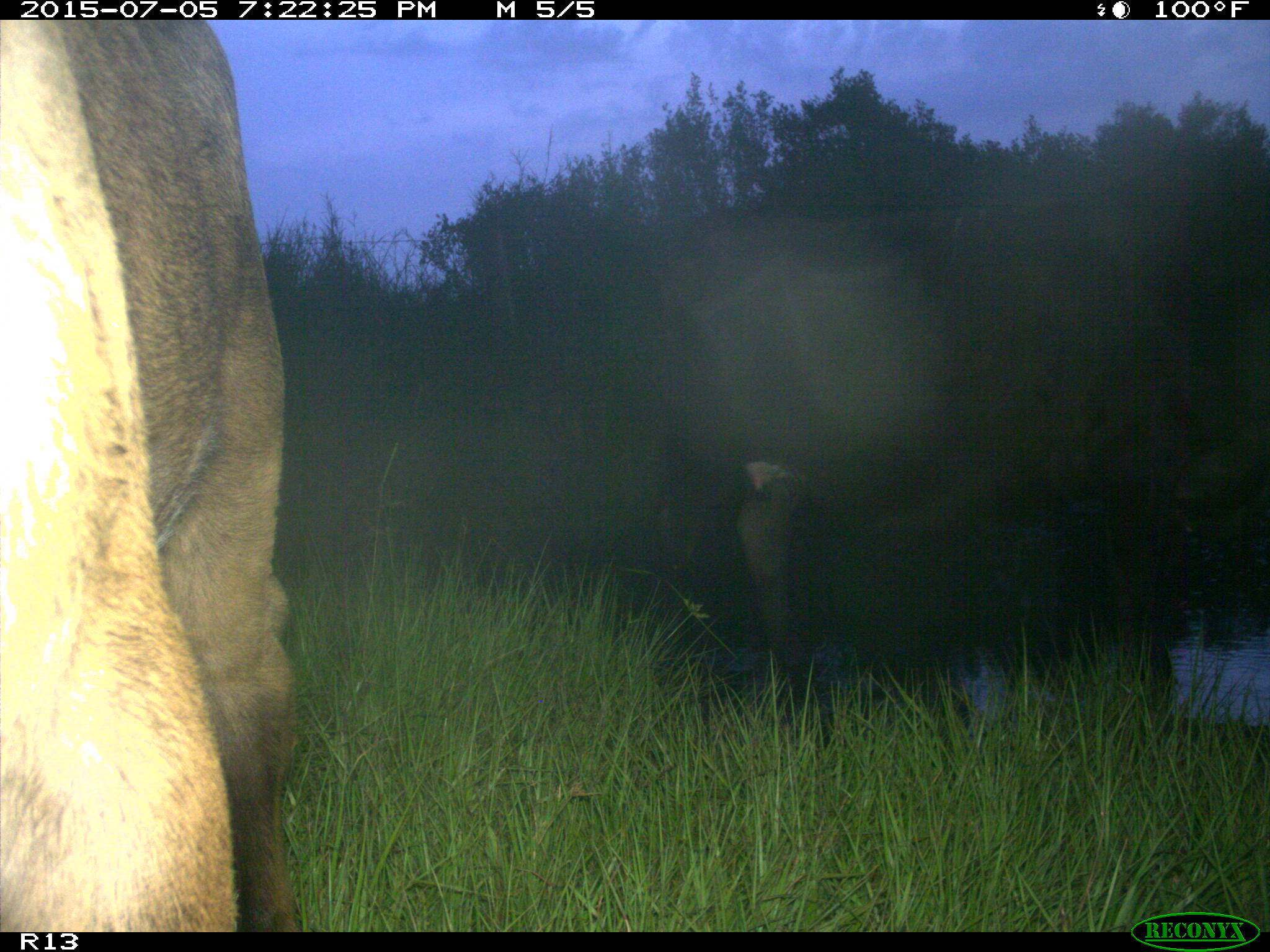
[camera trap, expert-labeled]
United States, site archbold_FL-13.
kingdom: Animalia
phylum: Chordata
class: Mammalia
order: Artiodactyla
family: Bovidae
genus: Bos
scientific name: Bos taurus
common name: domestic cow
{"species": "Bos taurus (domestic cow)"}